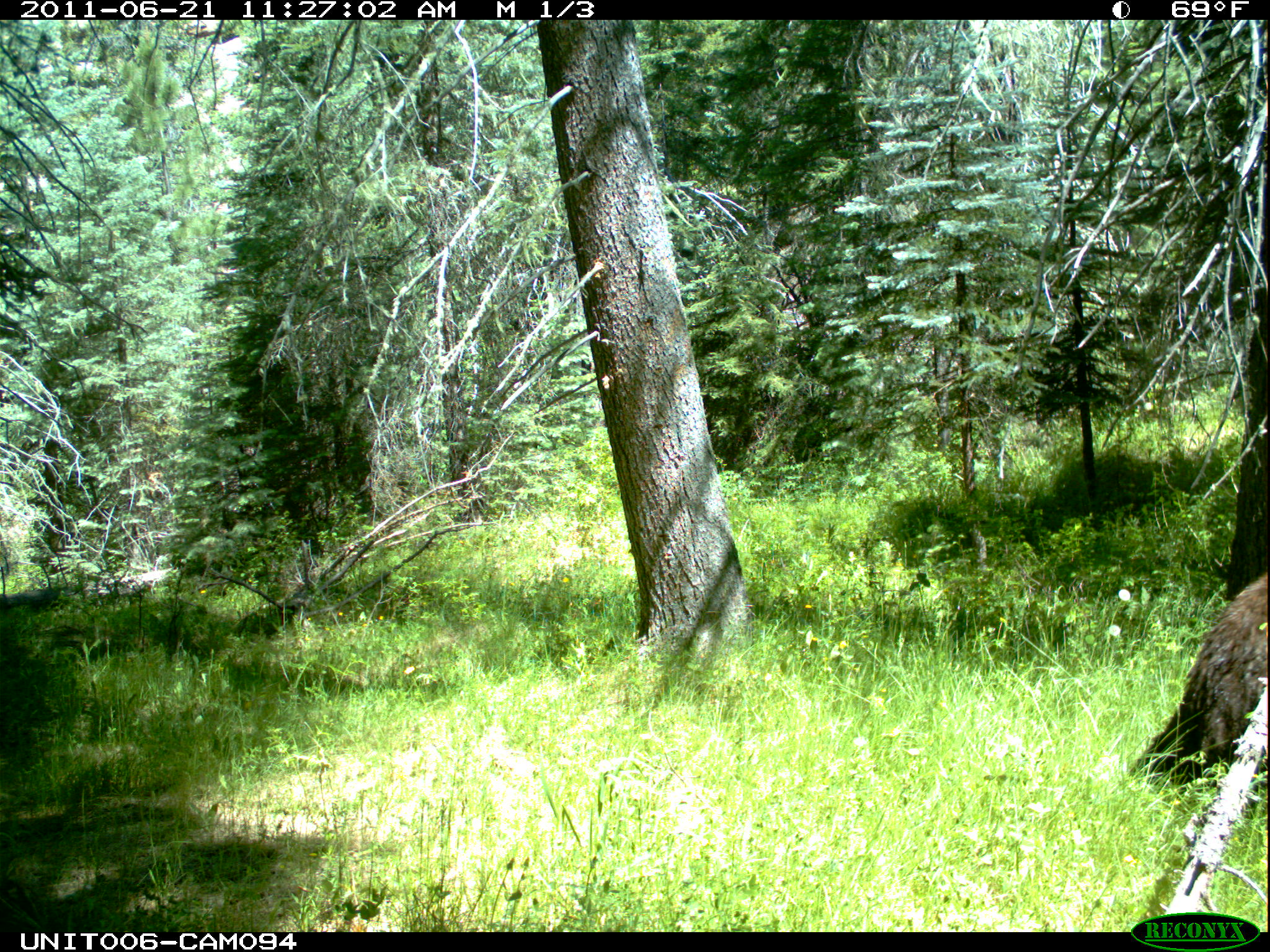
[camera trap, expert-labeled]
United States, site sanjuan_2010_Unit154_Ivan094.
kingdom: Animalia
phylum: Chordata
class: Mammalia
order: Carnivora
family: Ursidae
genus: Ursus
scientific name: Ursus americanus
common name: american black bear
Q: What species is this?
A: Ursus americanus (american black bear).